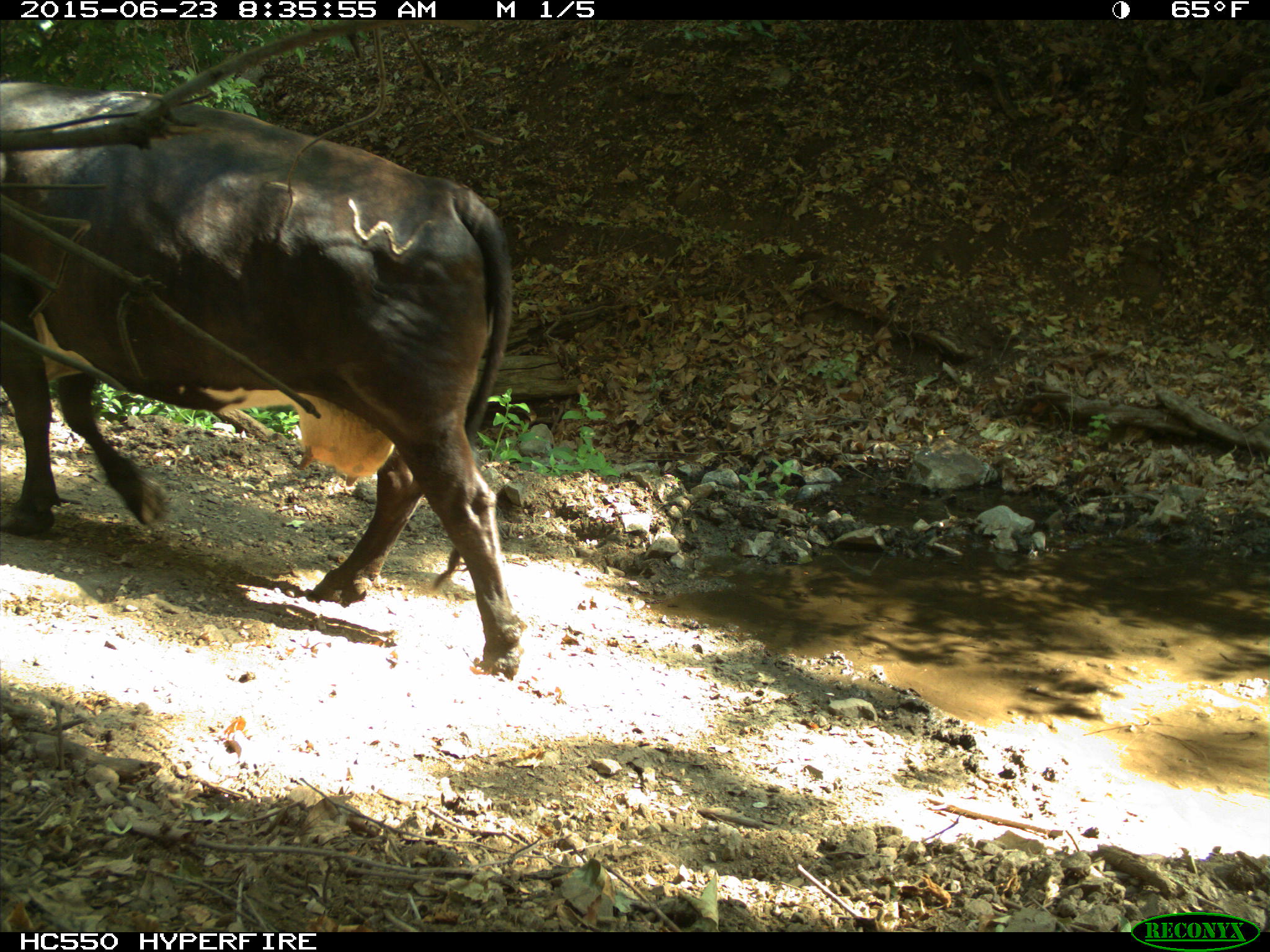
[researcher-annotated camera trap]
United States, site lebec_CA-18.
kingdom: Animalia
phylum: Chordata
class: Mammalia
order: Artiodactyla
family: Bovidae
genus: Bos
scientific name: Bos taurus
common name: domestic cow